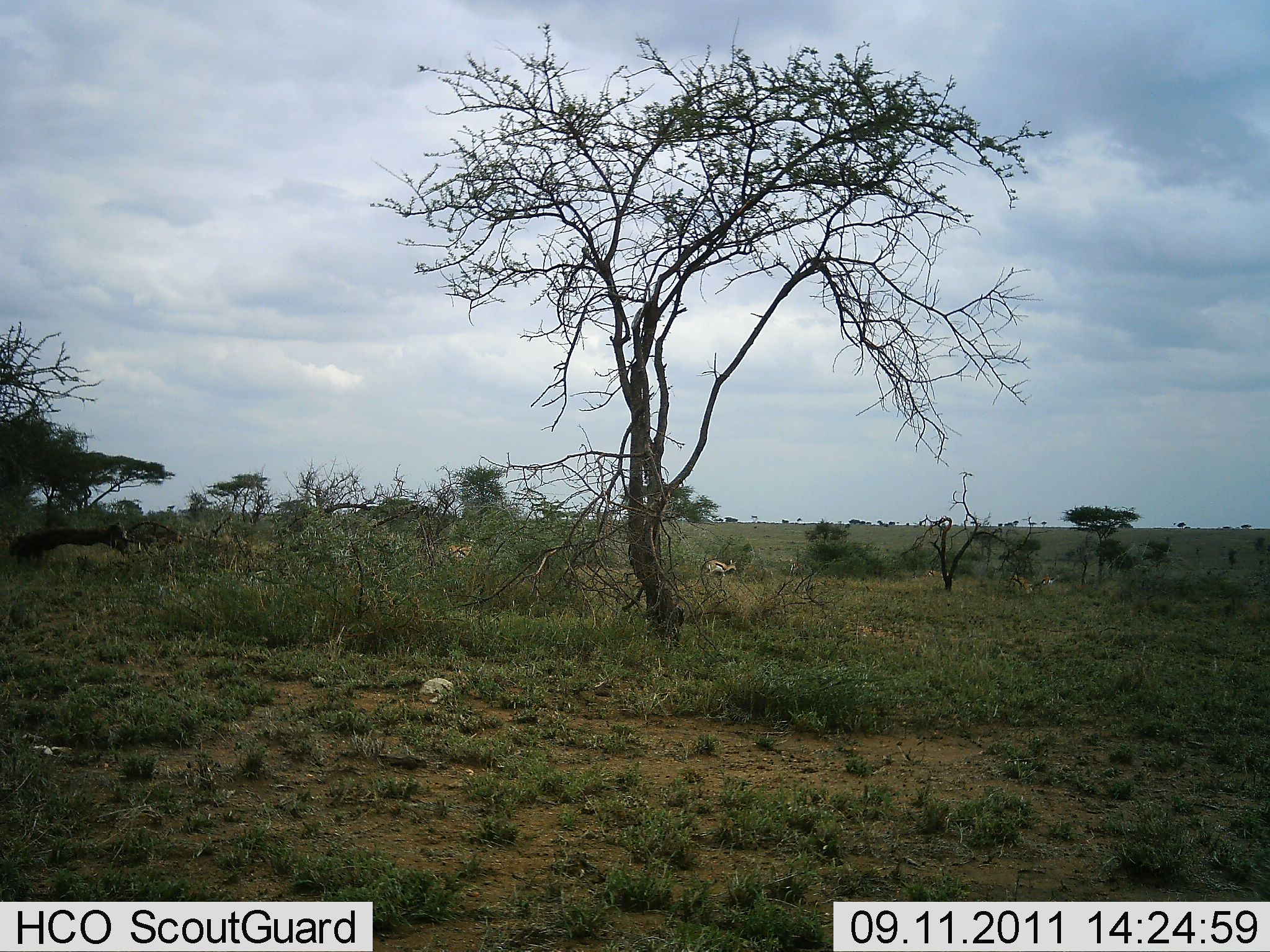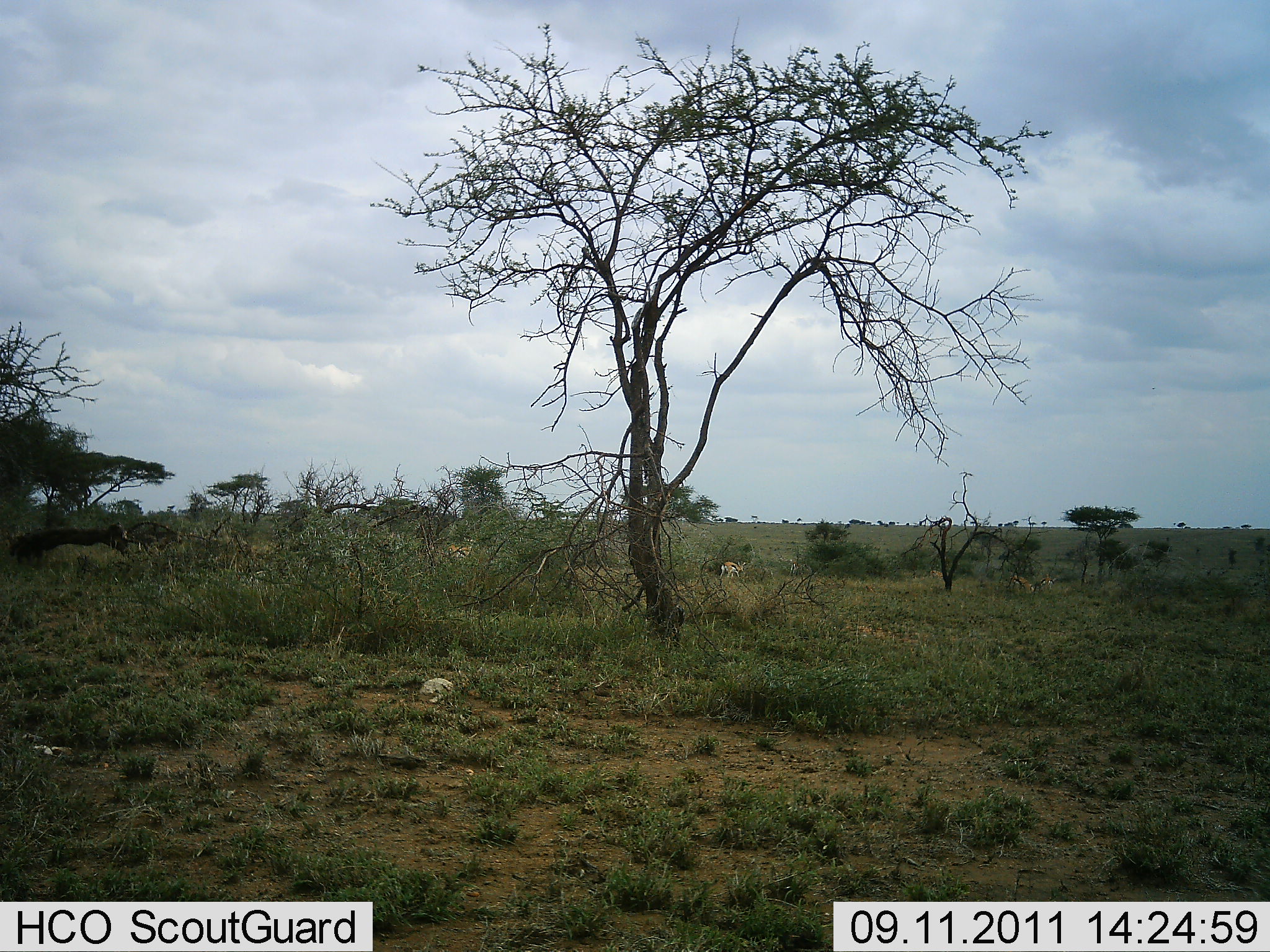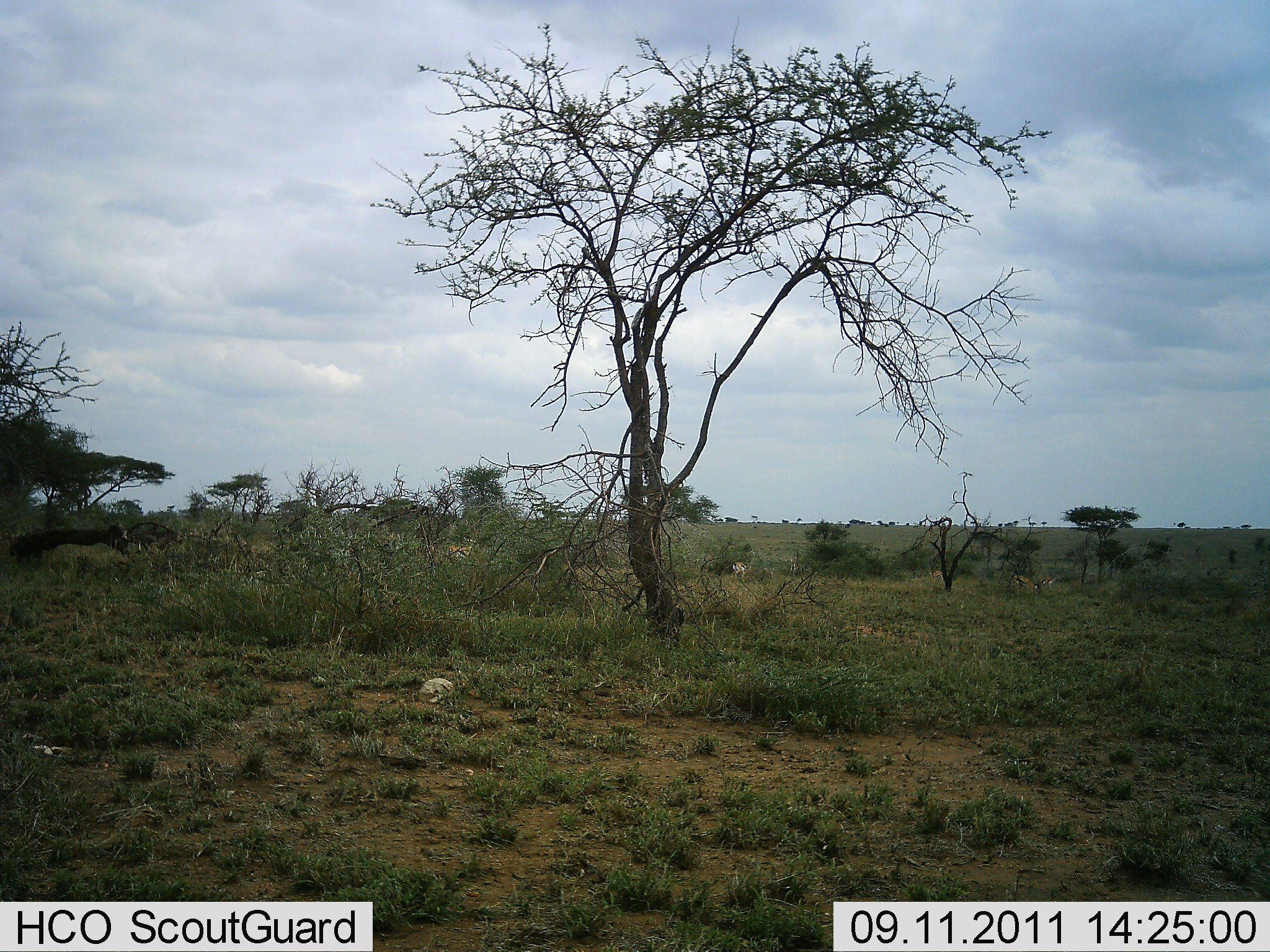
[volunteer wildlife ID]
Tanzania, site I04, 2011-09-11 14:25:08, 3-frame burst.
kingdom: Animalia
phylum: Chordata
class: Mammalia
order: Artiodactyla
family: Bovidae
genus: Eudorcas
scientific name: Eudorcas thomsonii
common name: thomson's gazelle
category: gazellethomsons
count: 1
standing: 14%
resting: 7%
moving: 100%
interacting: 0%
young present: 0%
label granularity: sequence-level